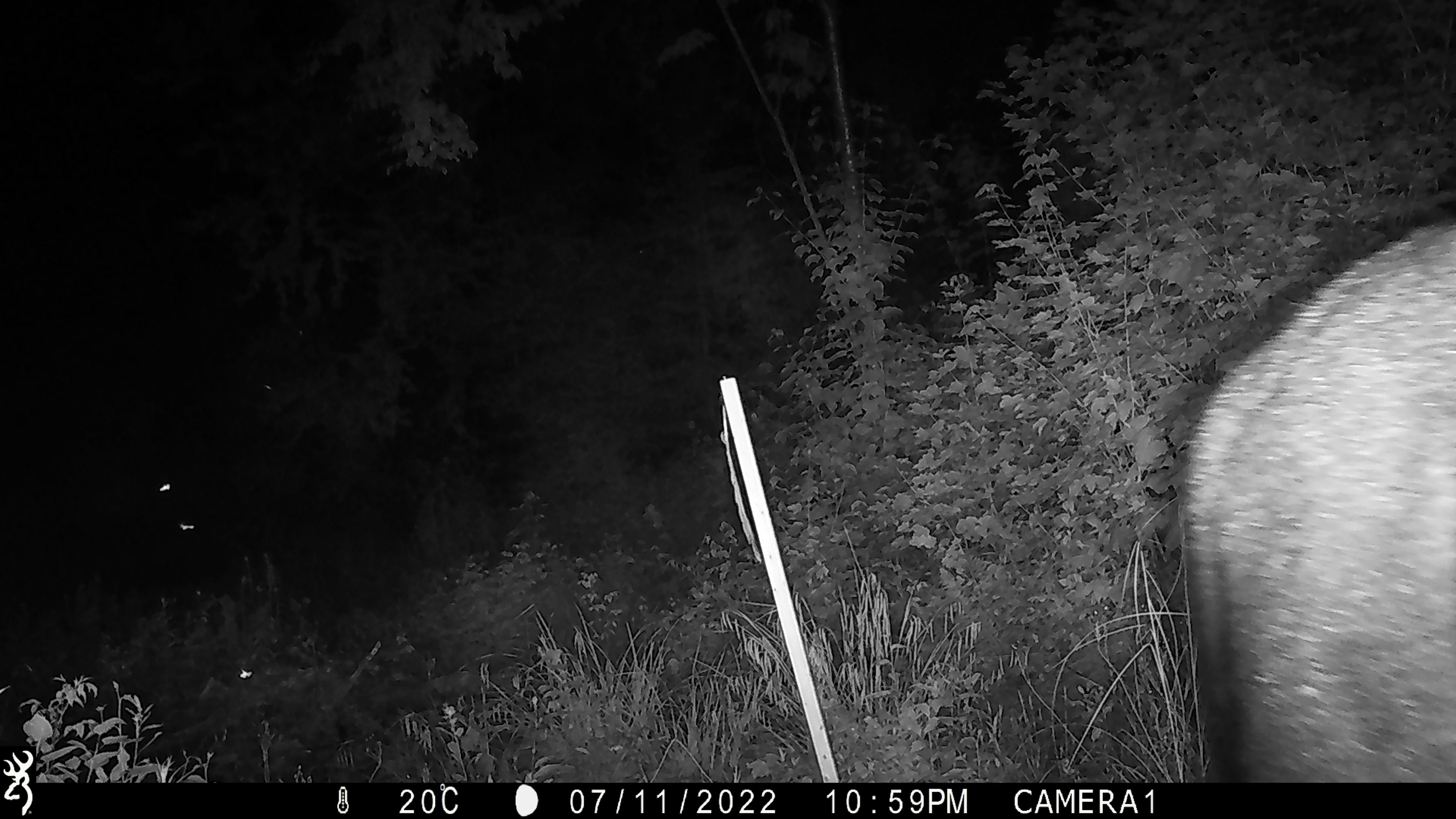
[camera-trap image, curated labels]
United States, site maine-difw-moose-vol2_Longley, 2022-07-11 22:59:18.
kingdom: Animalia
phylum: Chordata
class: Mammalia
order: Artiodactyla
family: Cervidae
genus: Alces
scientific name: Alces alces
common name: moose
Moose (Alces alces).